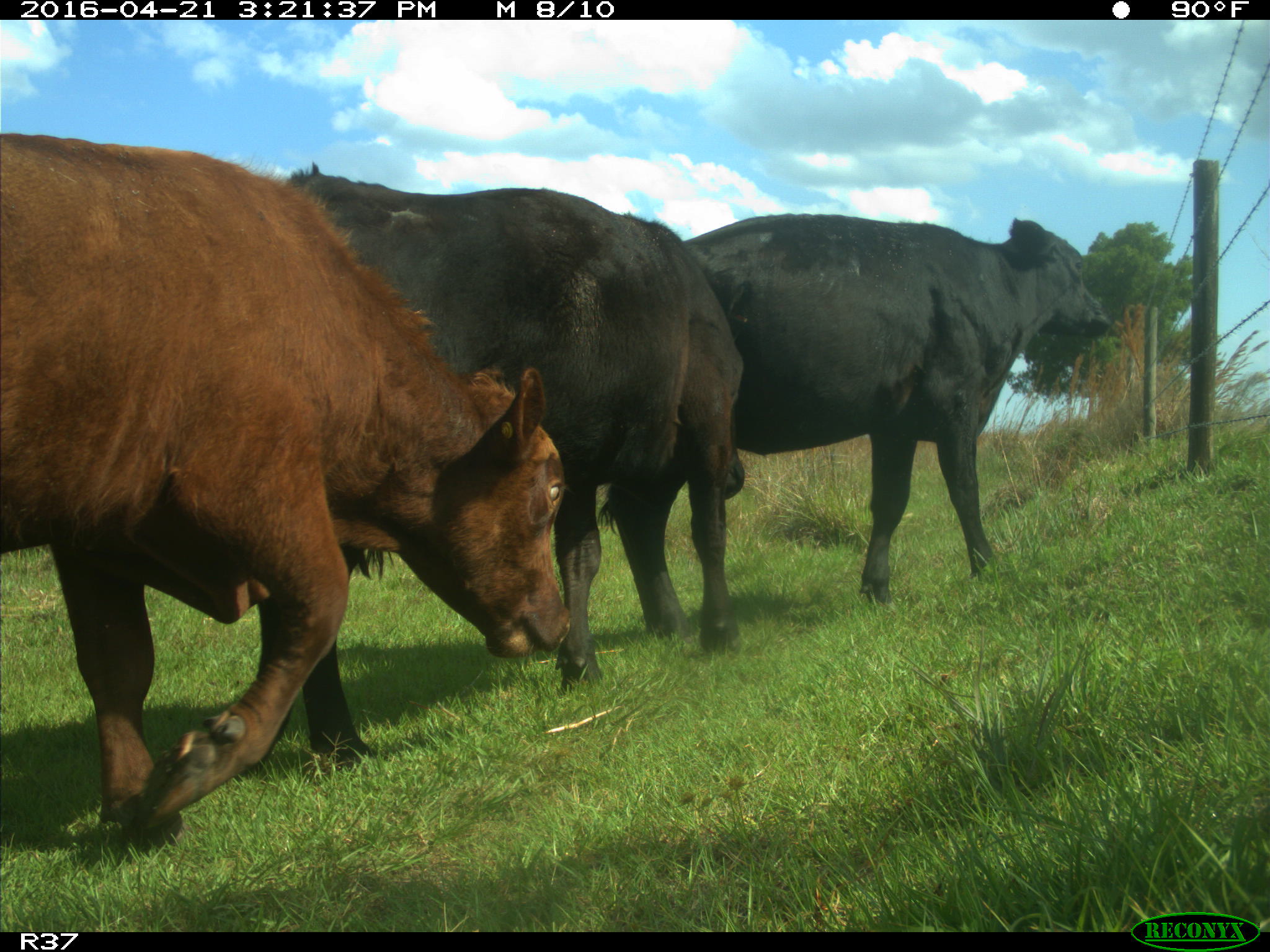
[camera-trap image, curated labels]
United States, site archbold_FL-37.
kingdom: Animalia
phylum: Chordata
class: Mammalia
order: Artiodactyla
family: Bovidae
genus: Bos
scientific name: Bos taurus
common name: domestic cow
Bos taurus (domestic cow).